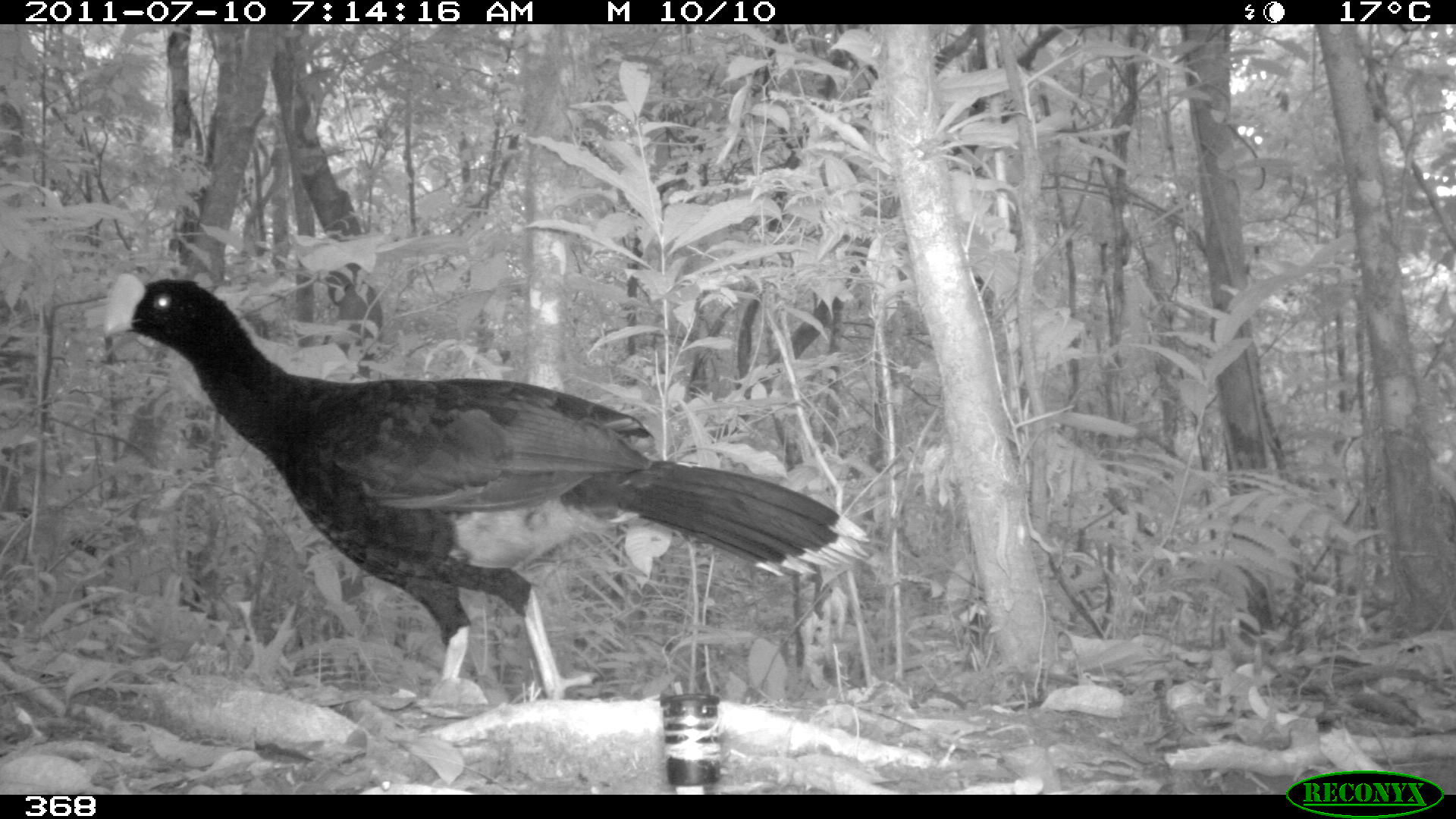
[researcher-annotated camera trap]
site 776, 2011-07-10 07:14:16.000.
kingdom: Animalia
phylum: Chordata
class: Aves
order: Galliformes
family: Cracidae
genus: Mitu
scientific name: Mitu tuberosum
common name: razor-billed curassow